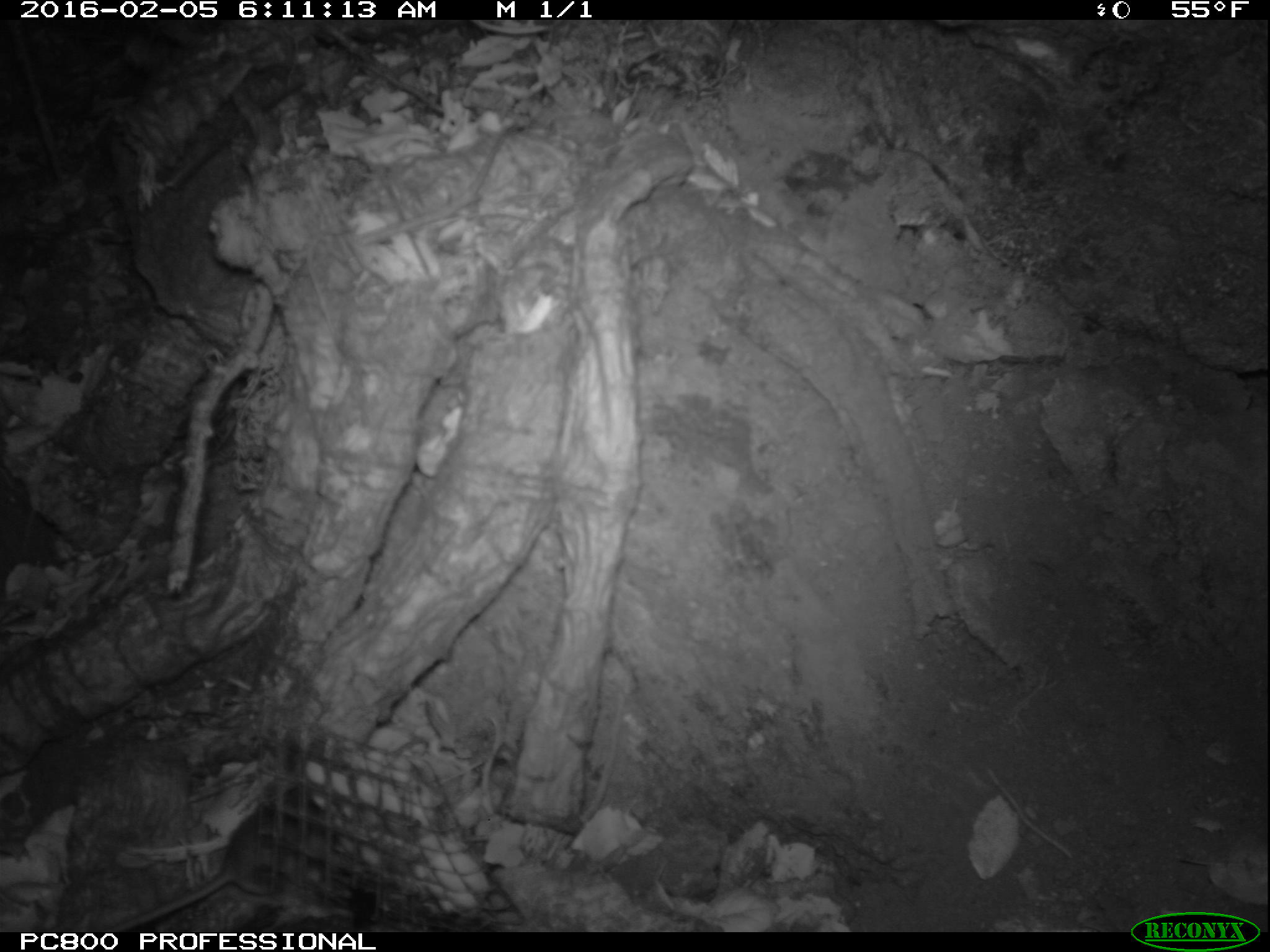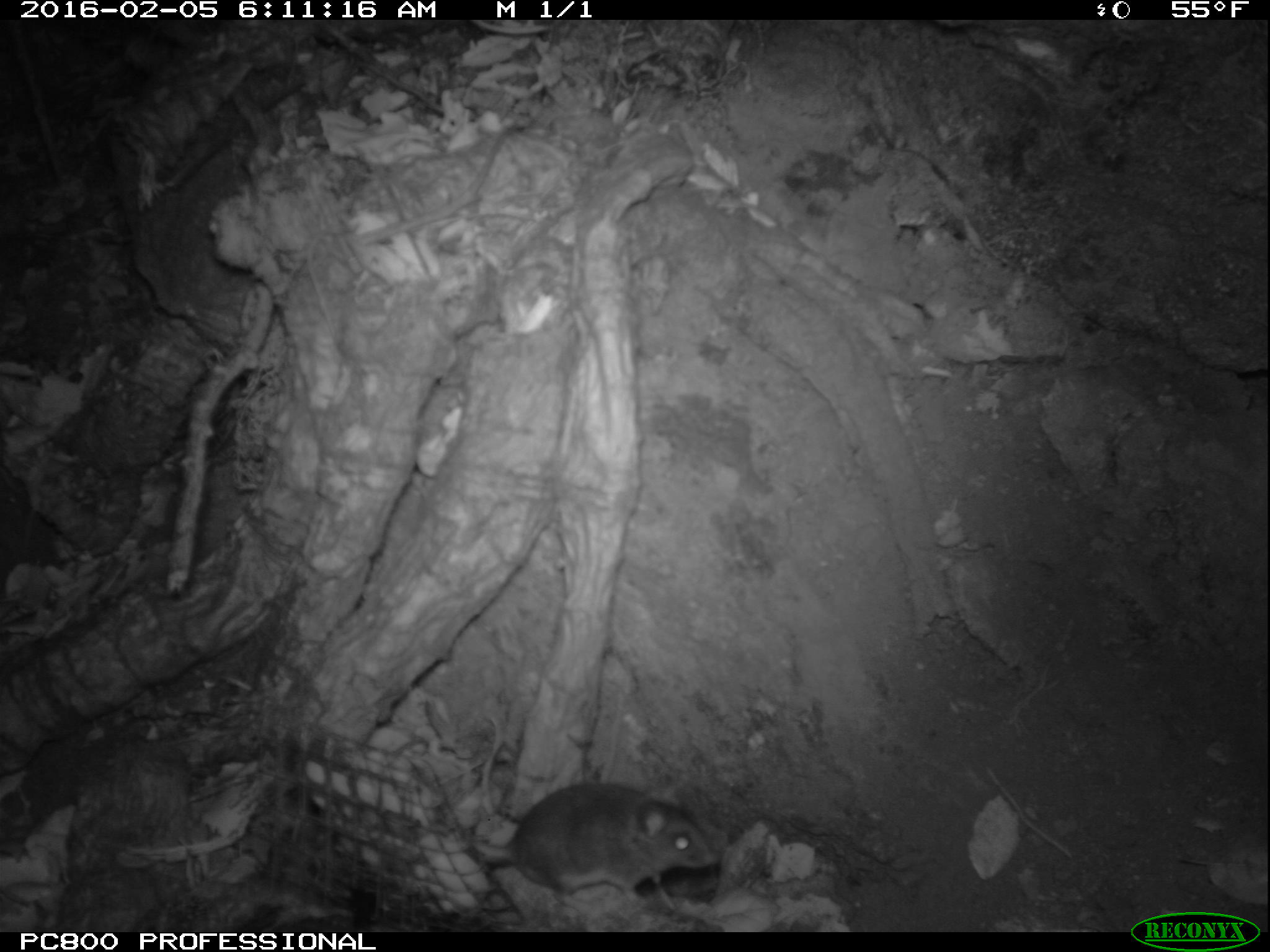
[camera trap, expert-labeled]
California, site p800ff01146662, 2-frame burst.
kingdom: Animalia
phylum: Chordata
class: Mammalia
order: Rodentia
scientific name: Rodentia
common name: rodent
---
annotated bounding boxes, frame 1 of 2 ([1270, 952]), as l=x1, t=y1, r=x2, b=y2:
rodent: l=102, t=787, r=338, b=932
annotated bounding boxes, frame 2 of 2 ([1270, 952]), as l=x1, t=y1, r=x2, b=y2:
rodent: l=466, t=780, r=717, b=912